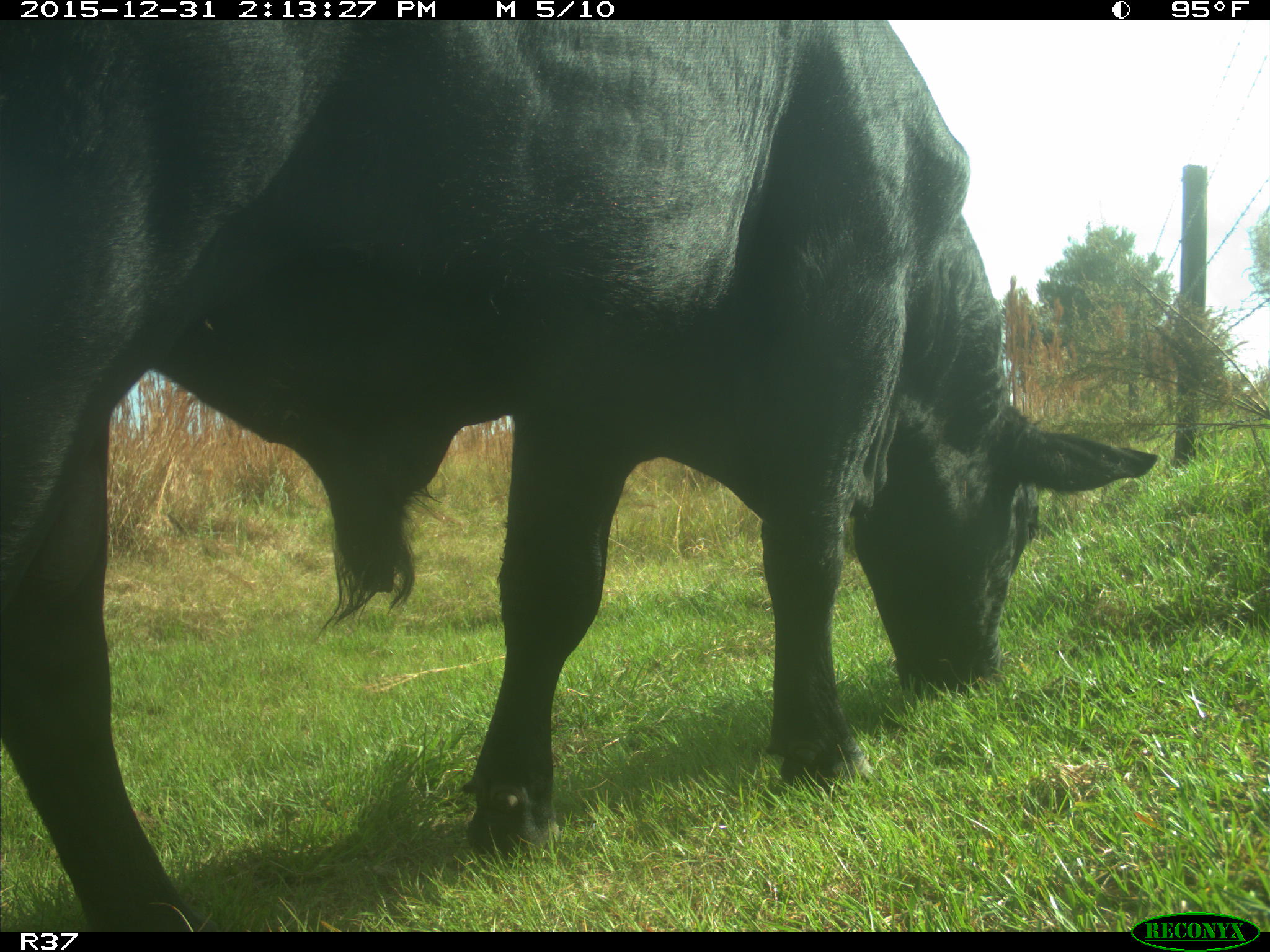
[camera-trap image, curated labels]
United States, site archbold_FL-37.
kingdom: Animalia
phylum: Chordata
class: Mammalia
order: Artiodactyla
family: Bovidae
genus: Bos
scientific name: Bos taurus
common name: domestic cow